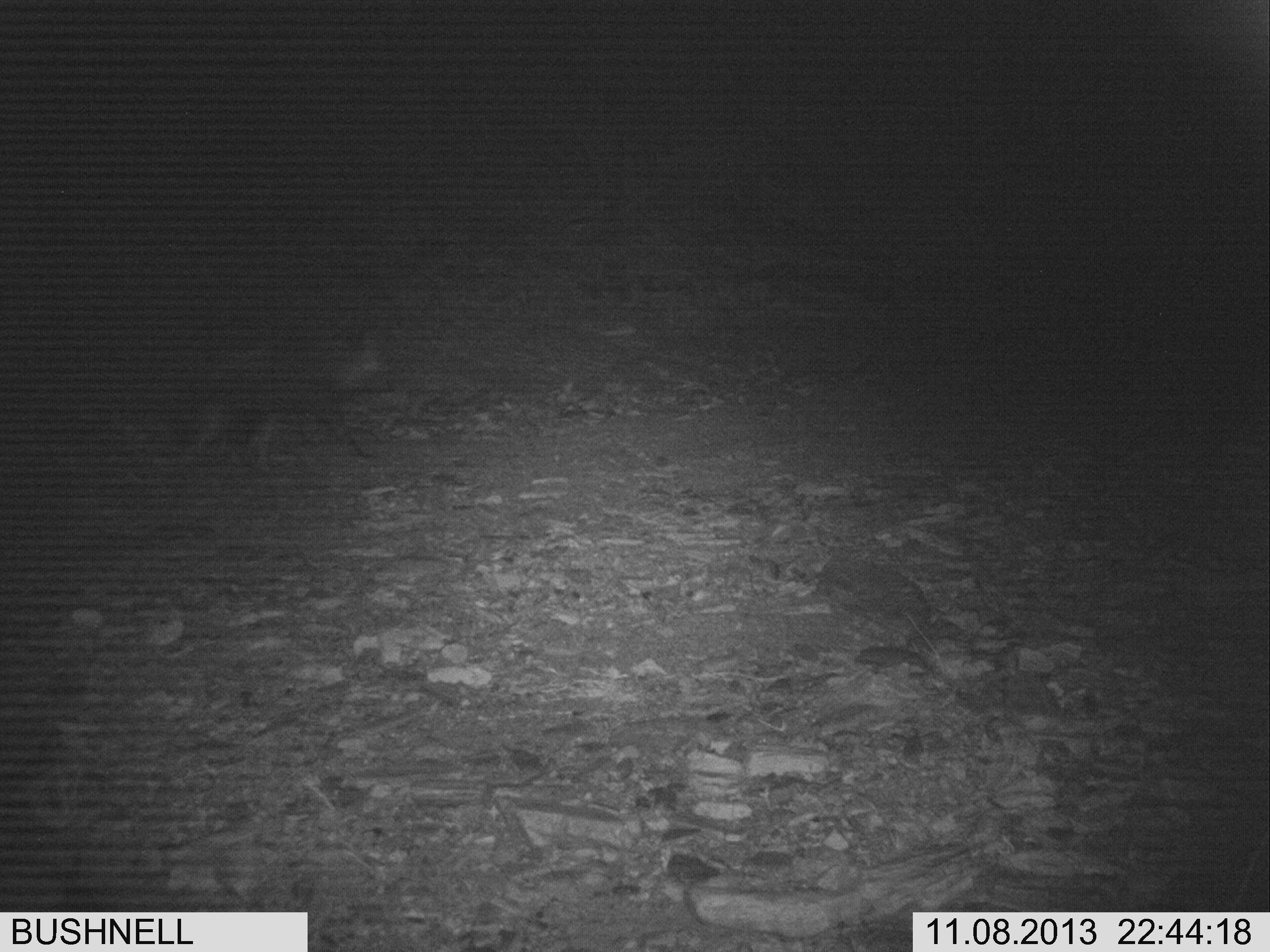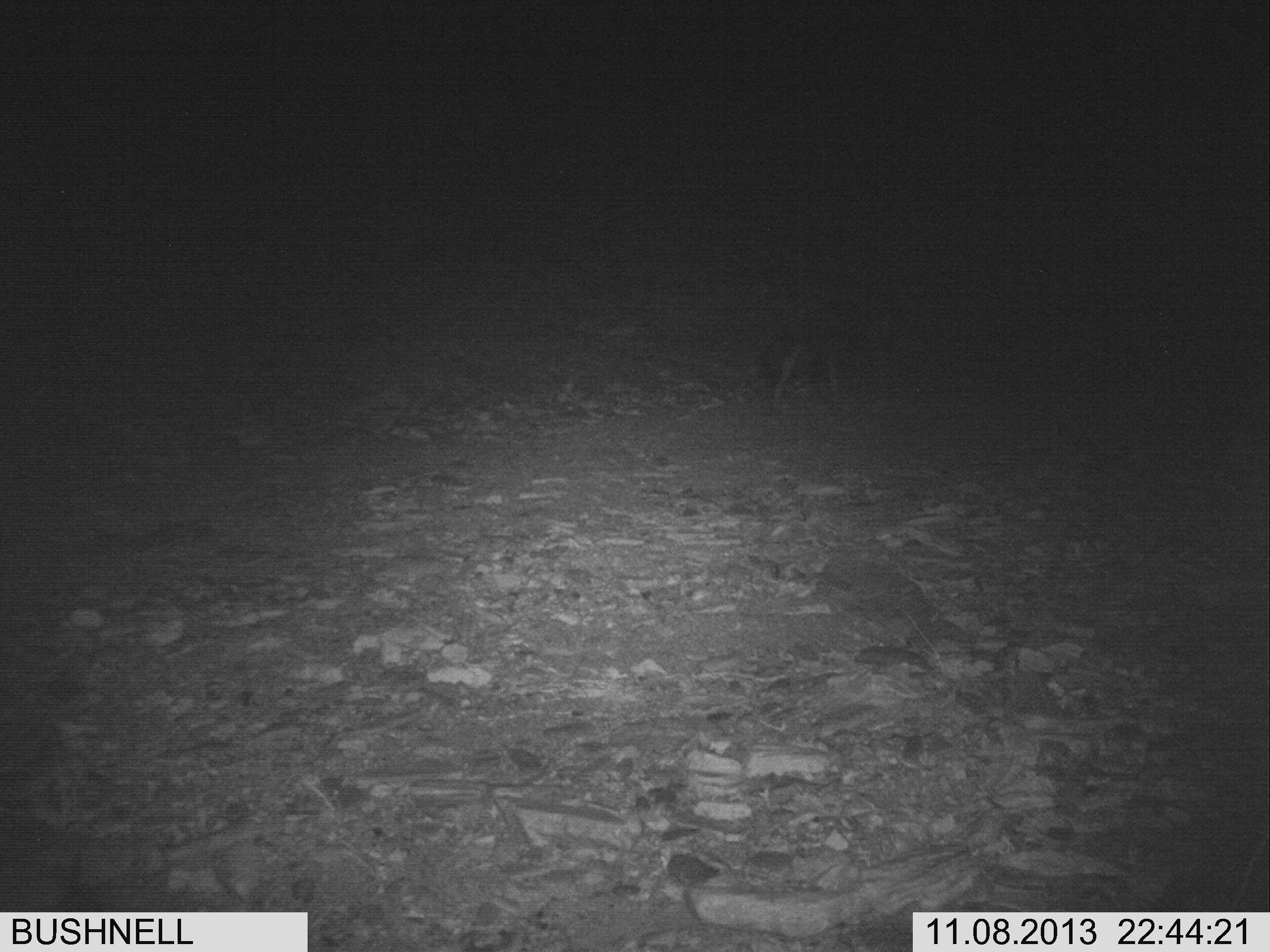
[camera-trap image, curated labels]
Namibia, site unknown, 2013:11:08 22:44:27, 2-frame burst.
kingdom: Animalia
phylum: Chordata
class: Mammalia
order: Carnivora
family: Hyaenidae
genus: Parahyaena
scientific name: Parahyaena brunnea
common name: brown hyena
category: hyaena brunnea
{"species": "hyaena brunnea (brown hyena) (Parahyaena brunnea)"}